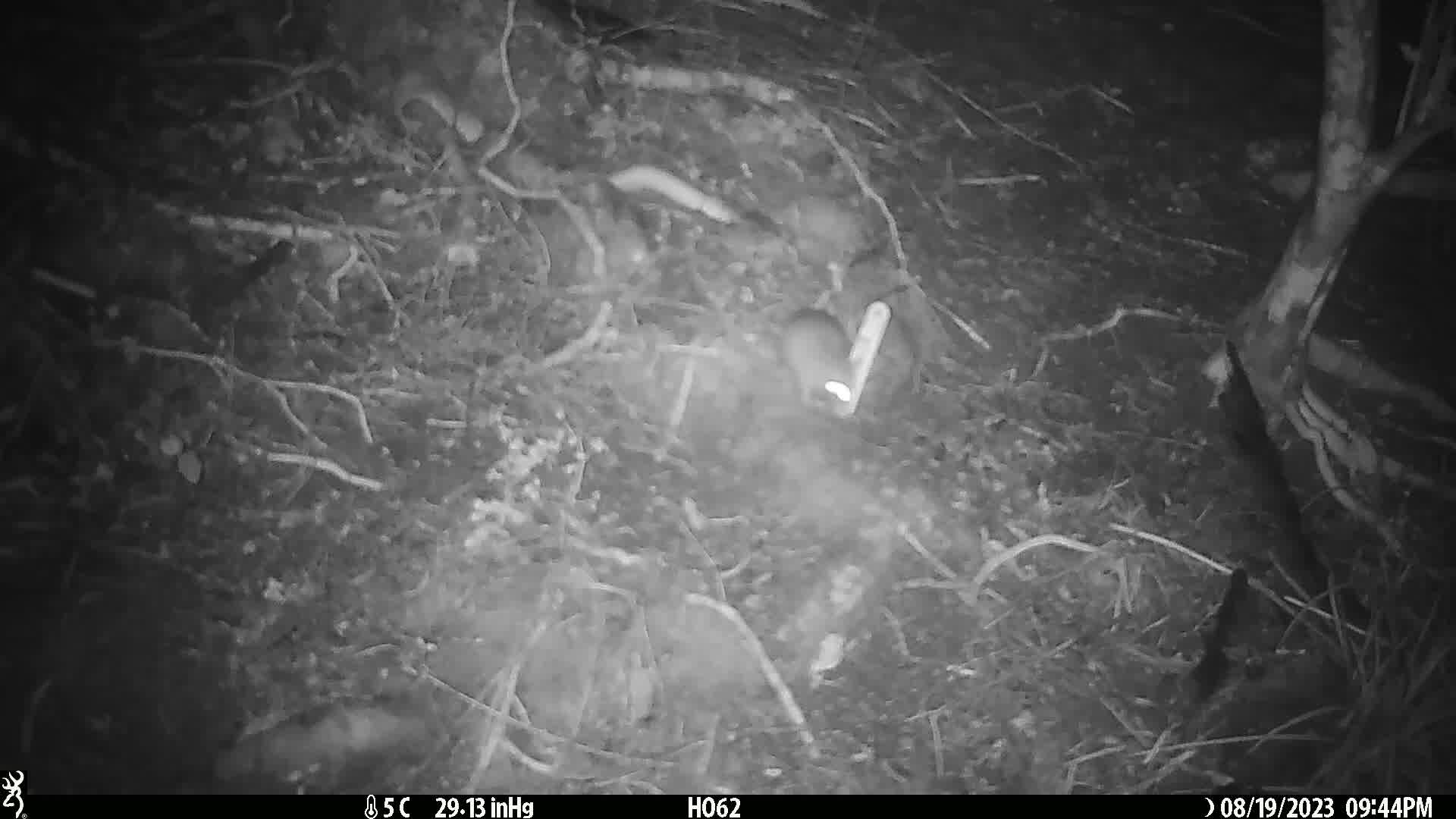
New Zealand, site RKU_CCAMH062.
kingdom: Animalia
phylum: Chordata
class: Mammalia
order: Rodentia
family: Muridae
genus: Rattus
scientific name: Rattus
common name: rat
Rat (Rattus).